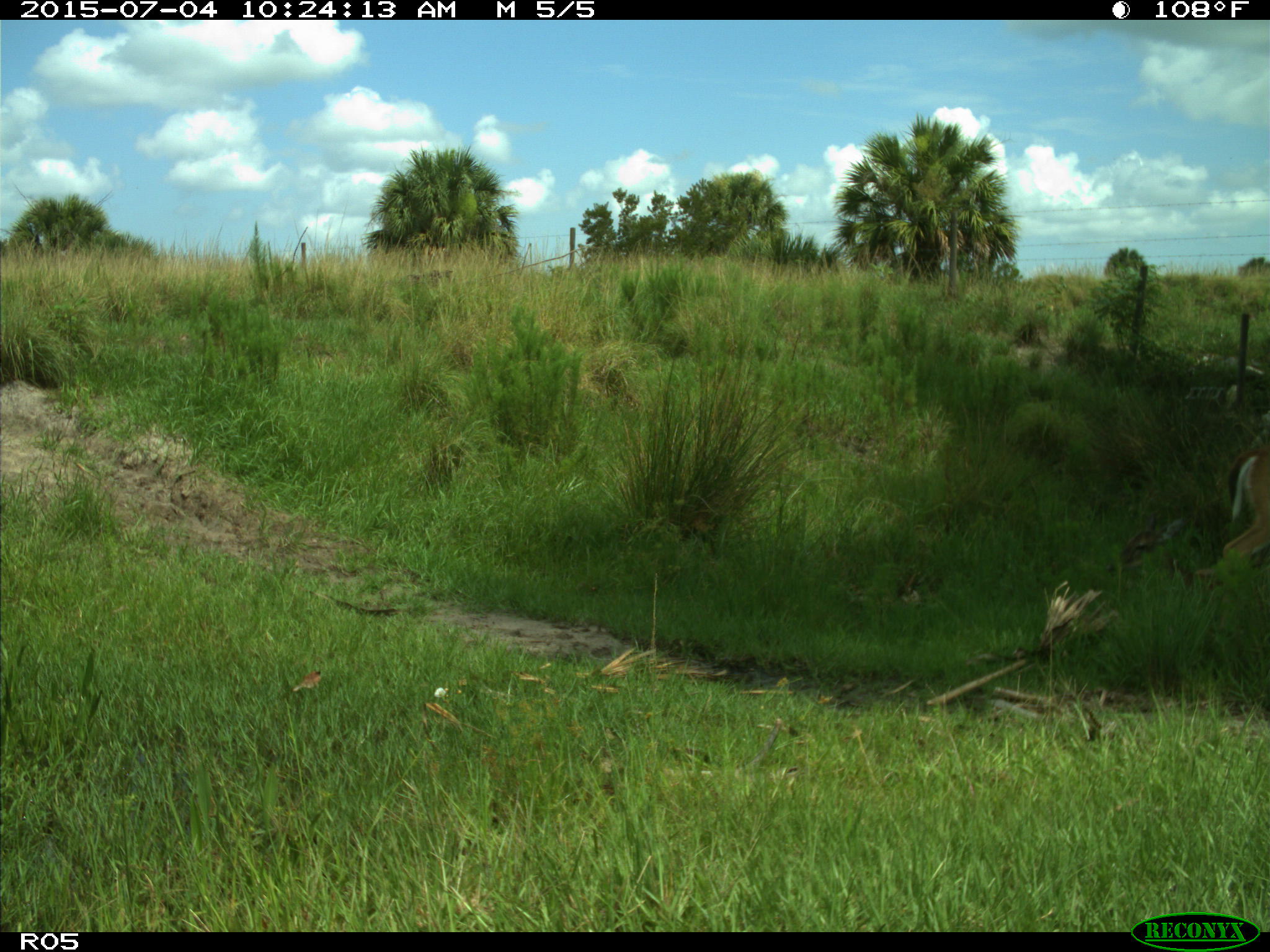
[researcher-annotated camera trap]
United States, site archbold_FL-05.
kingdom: Animalia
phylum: Chordata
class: Mammalia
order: Artiodactyla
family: Cervidae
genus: Odocoileus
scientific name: Odocoileus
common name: deer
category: unidentified deer